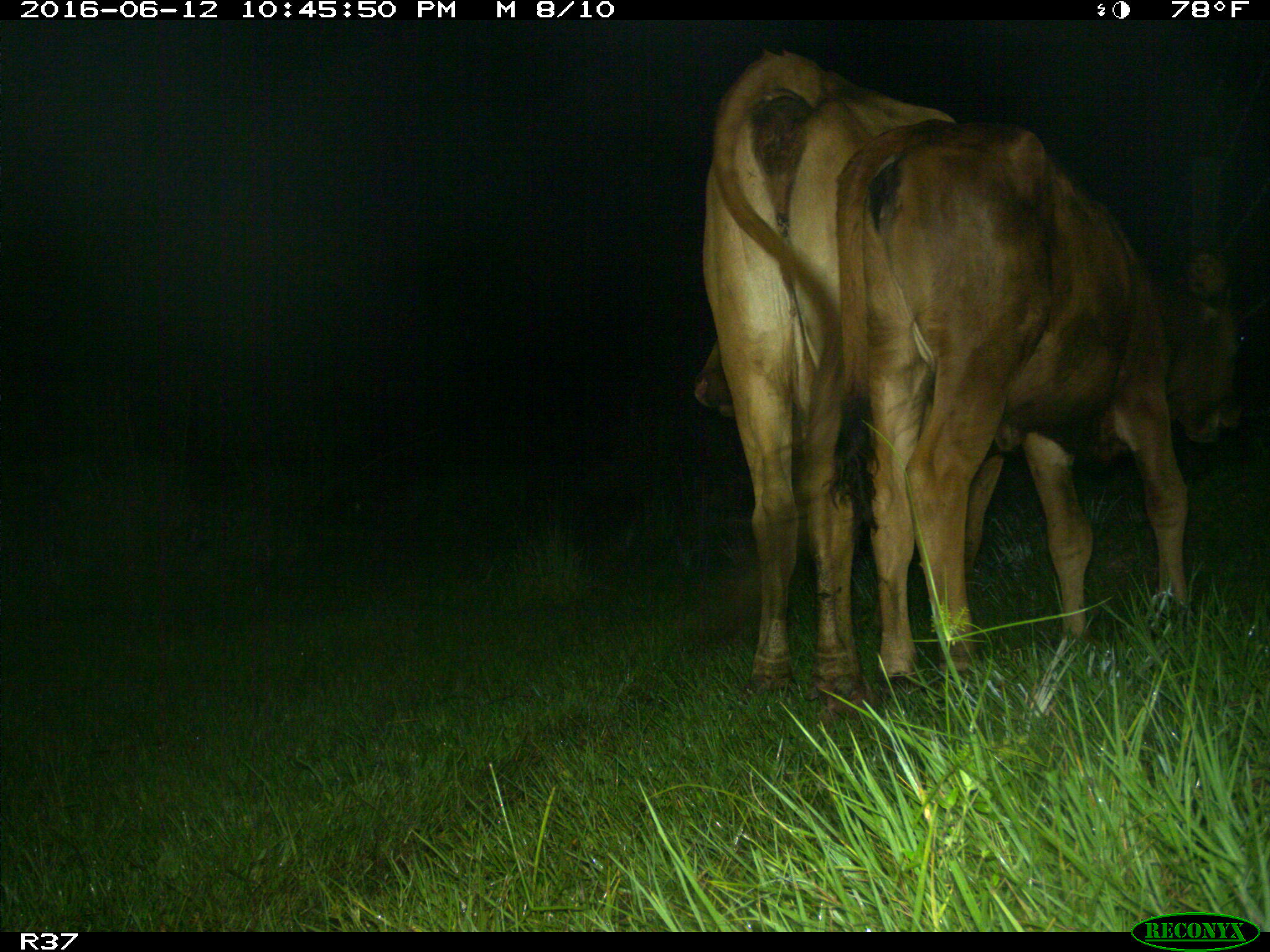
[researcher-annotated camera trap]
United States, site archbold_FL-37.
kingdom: Animalia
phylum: Chordata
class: Mammalia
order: Artiodactyla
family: Bovidae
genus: Bos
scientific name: Bos taurus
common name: domestic cow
Bos taurus (domestic cow).